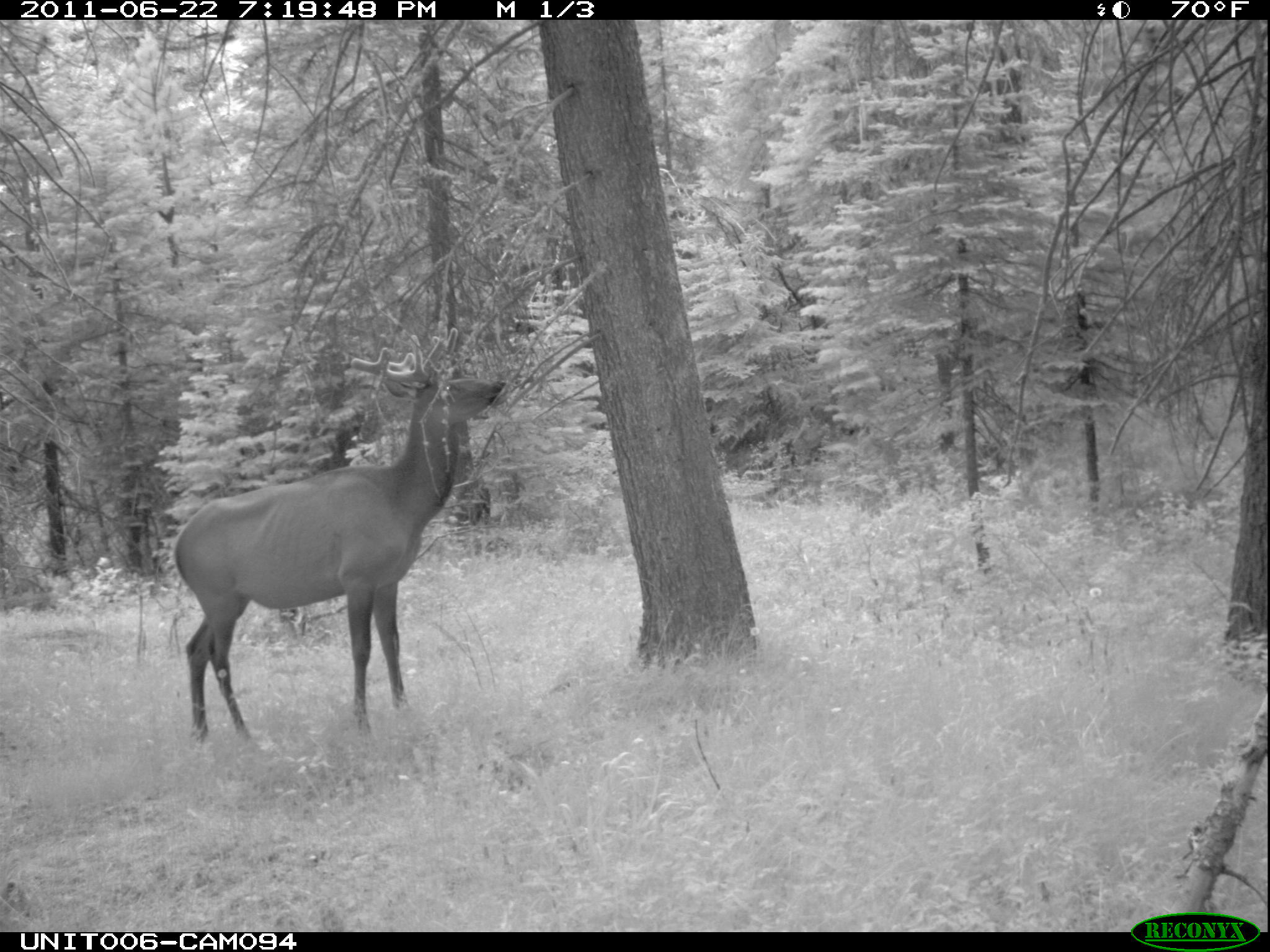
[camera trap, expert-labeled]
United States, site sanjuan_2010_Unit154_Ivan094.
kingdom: Animalia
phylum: Chordata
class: Mammalia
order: Artiodactyla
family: Cervidae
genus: Cervus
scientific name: Cervus elaphus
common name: red deer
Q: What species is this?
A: Cervus elaphus (red deer).